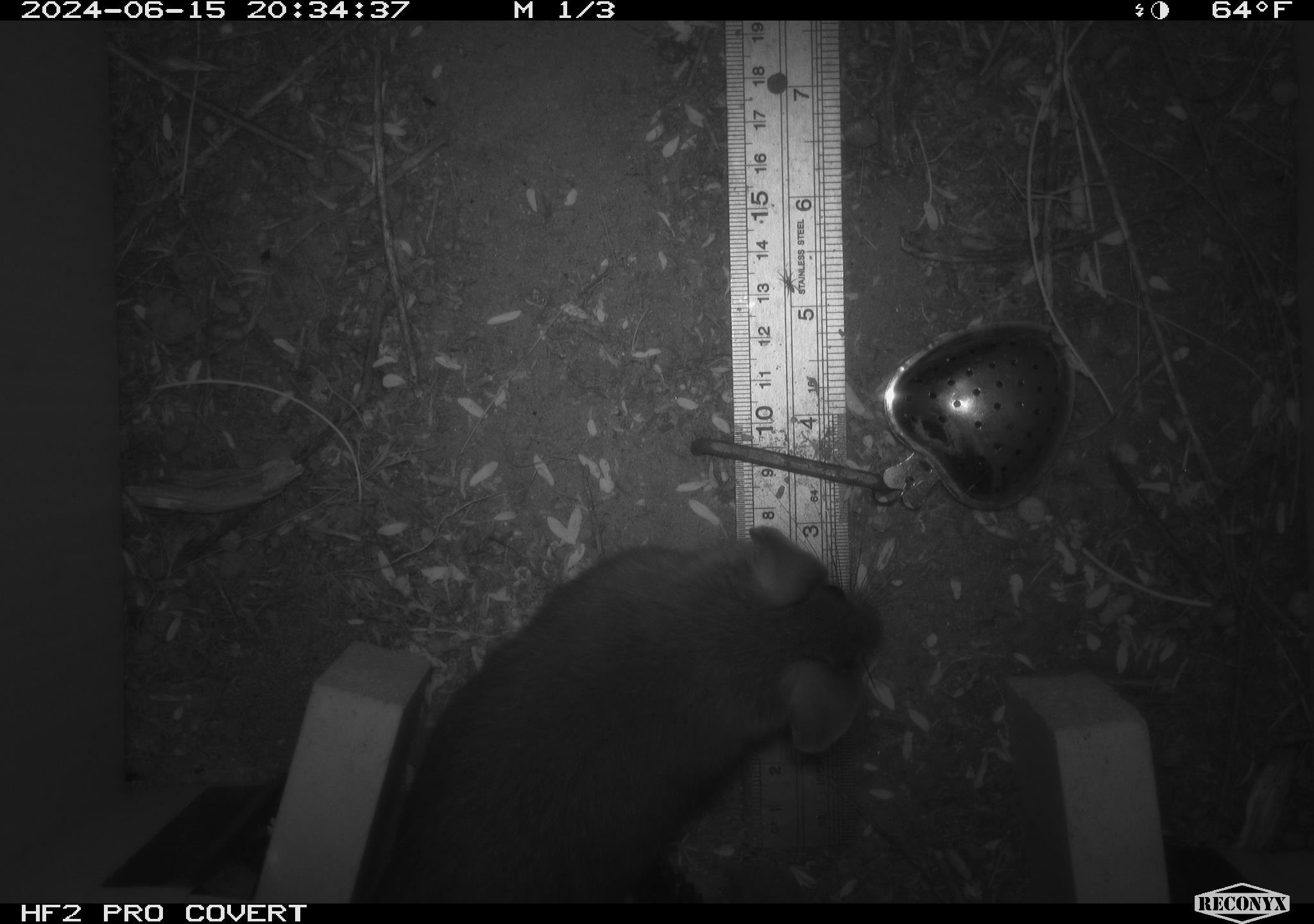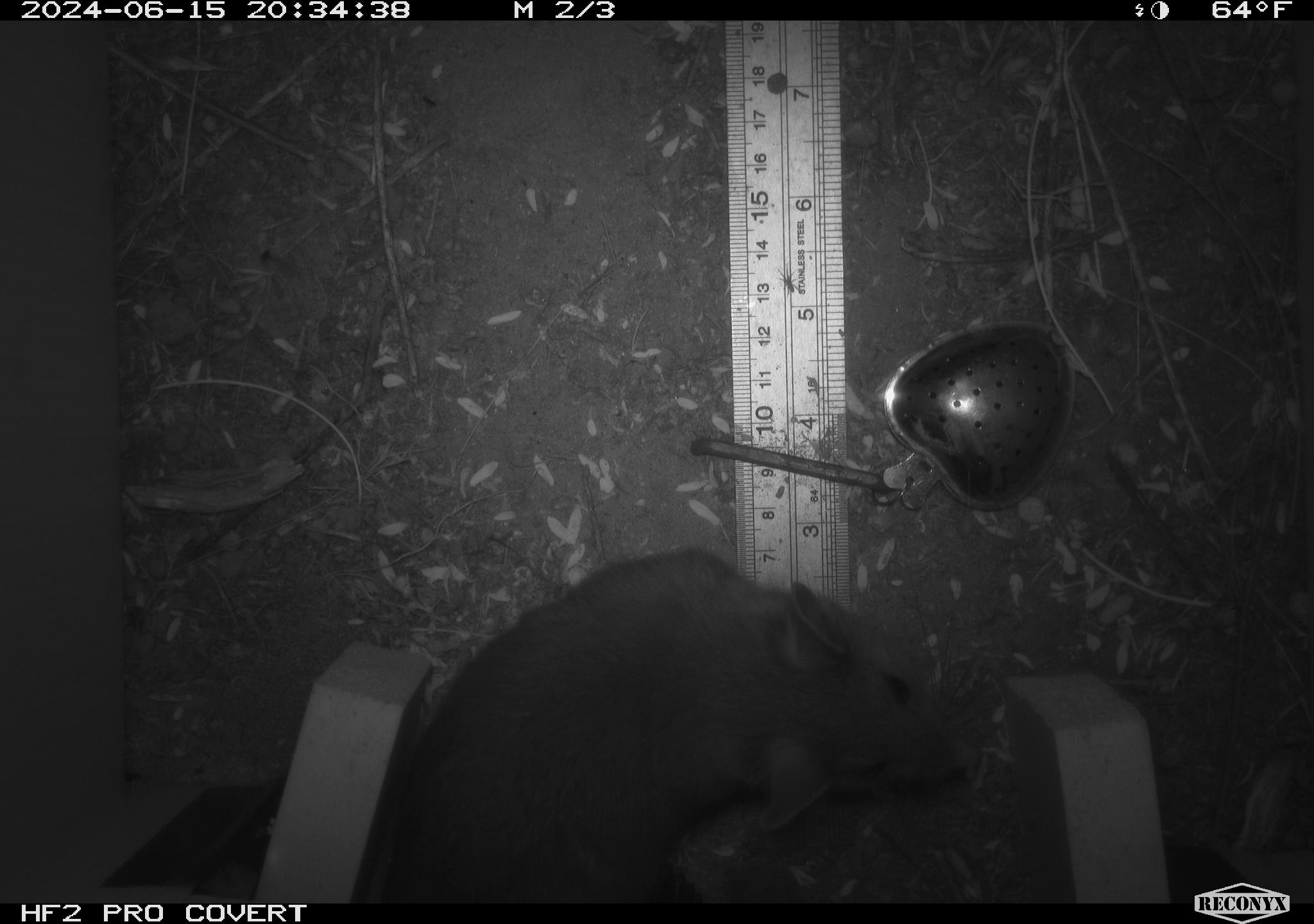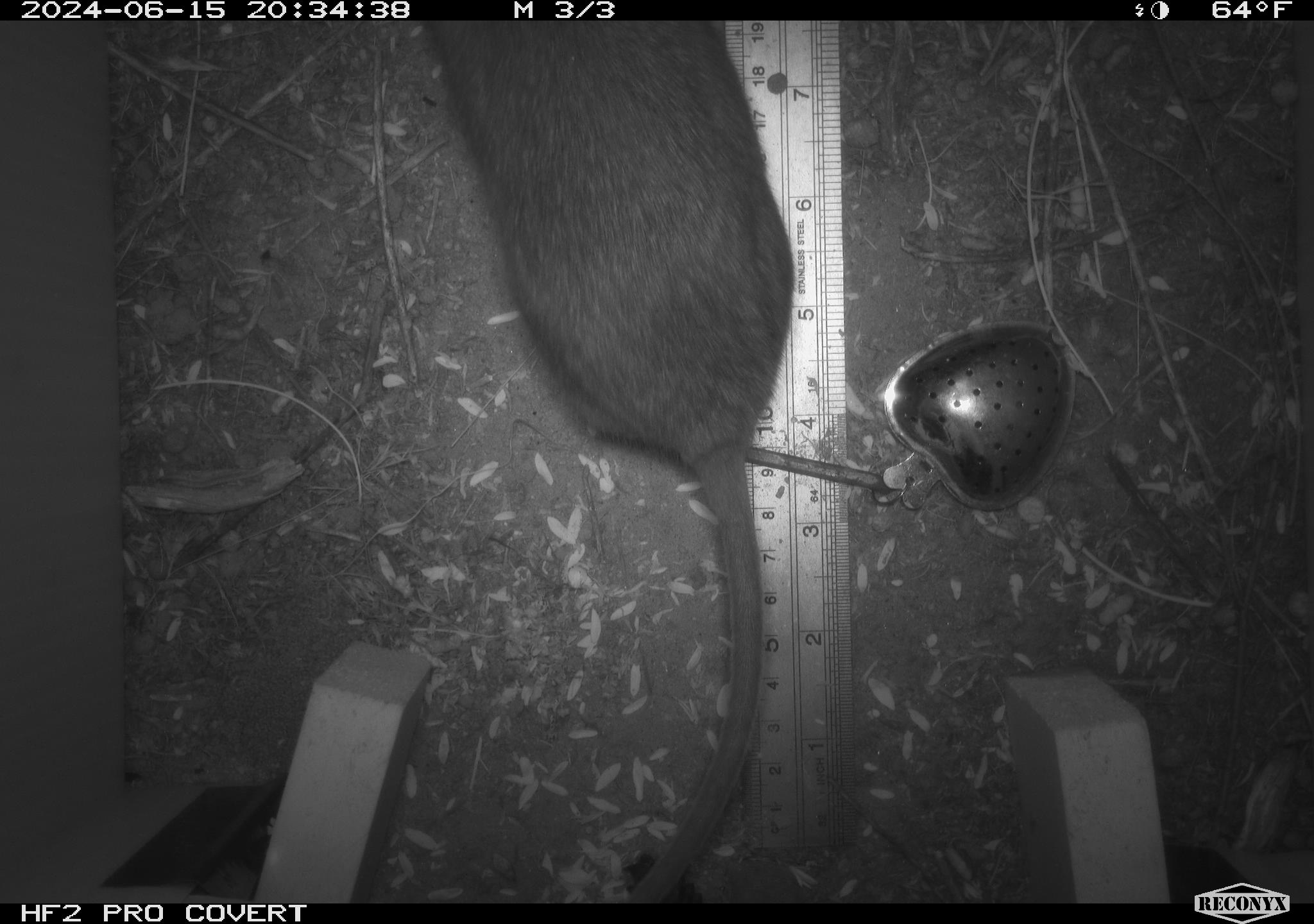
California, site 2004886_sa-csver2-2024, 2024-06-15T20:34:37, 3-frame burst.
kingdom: Animalia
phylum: Chordata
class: Mammalia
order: Rodentia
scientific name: Rodentia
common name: rodent